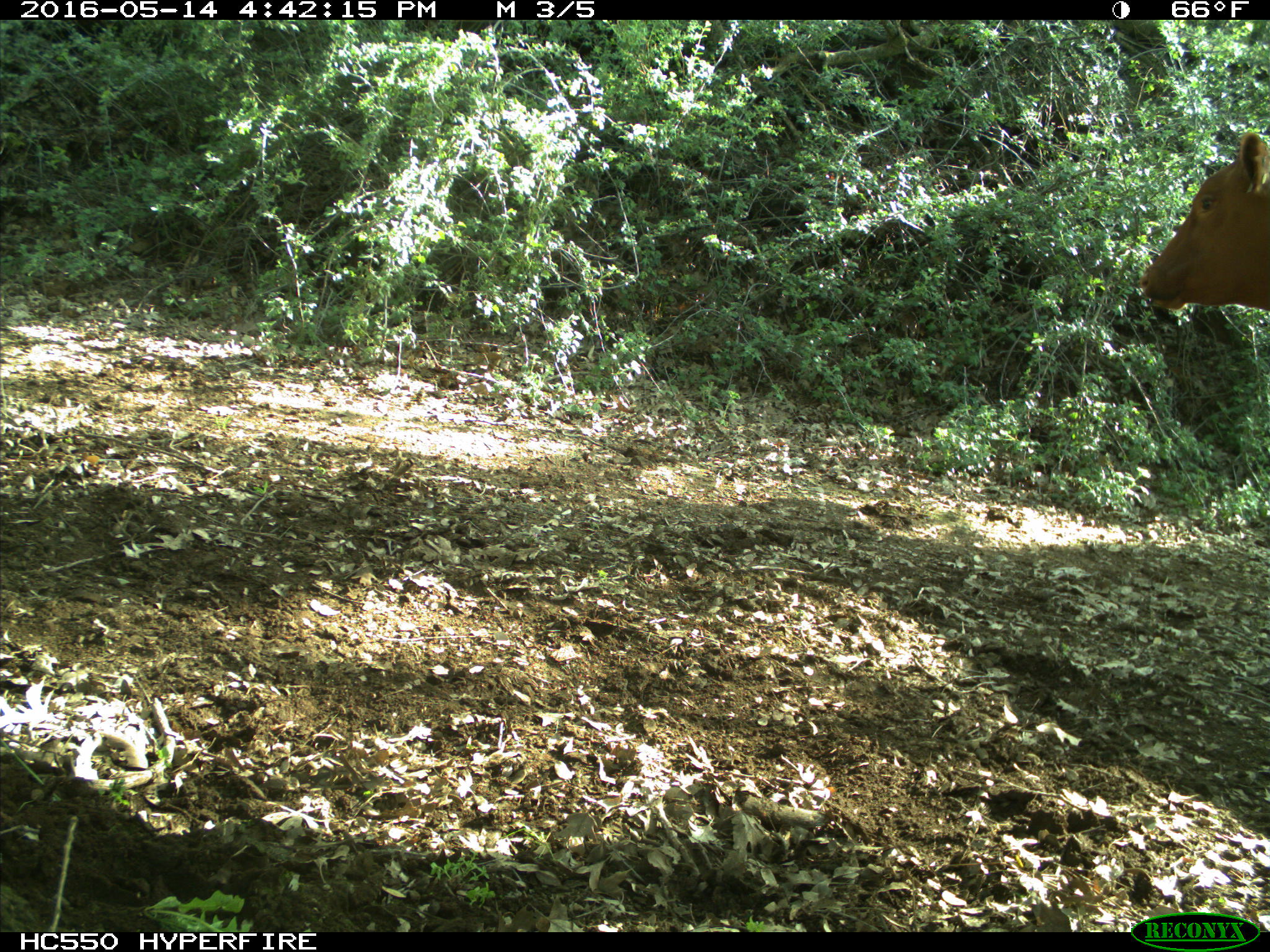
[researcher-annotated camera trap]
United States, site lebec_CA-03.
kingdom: Animalia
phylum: Chordata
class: Mammalia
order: Artiodactyla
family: Bovidae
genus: Bos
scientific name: Bos taurus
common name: domestic cow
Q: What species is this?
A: Bos taurus (domestic cow).